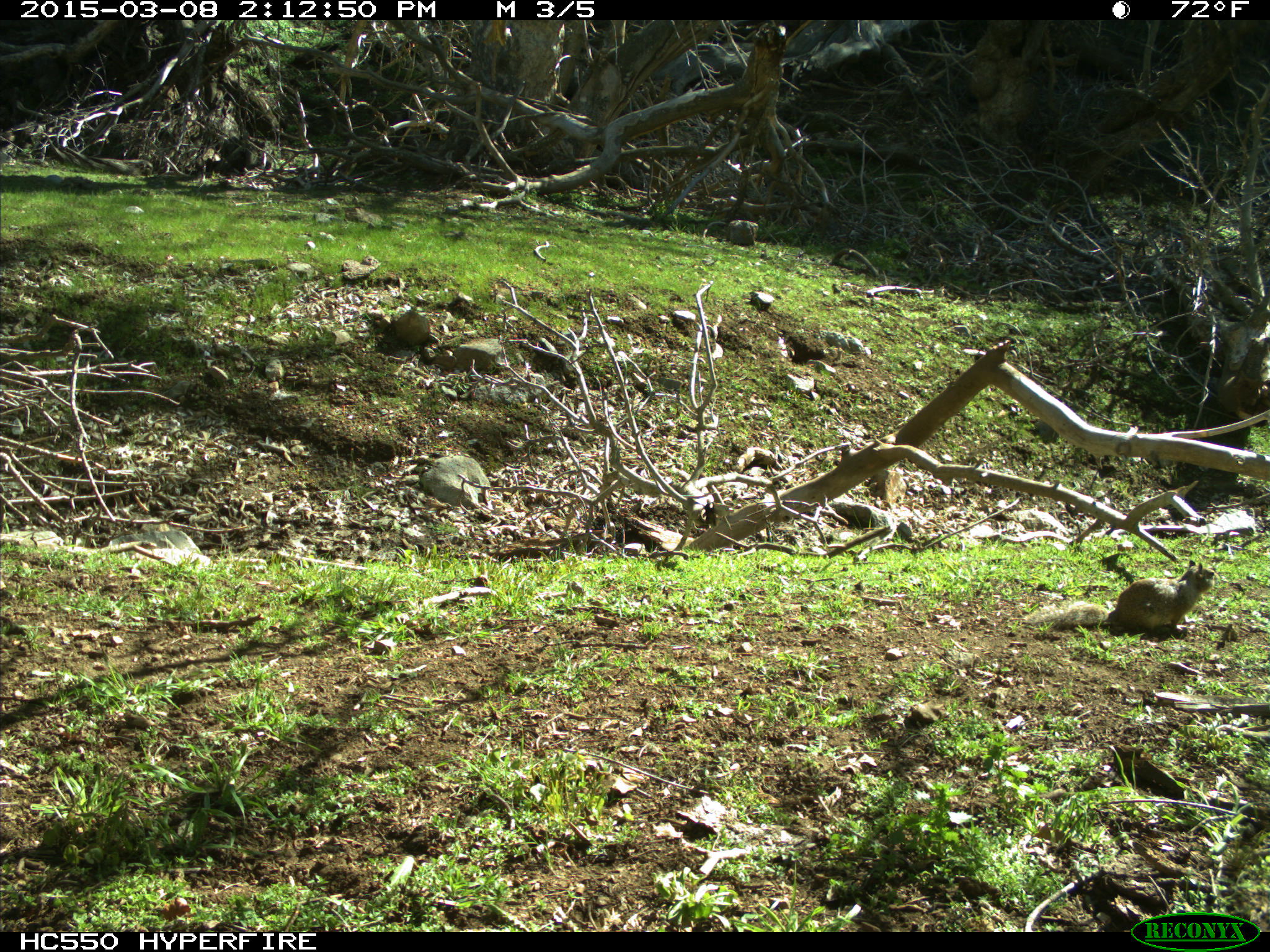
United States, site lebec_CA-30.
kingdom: Animalia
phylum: Chordata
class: Mammalia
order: Rodentia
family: Sciuridae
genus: Otospermophilus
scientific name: Otospermophilus beecheyi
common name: california ground squirrel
Otospermophilus beecheyi (california ground squirrel).